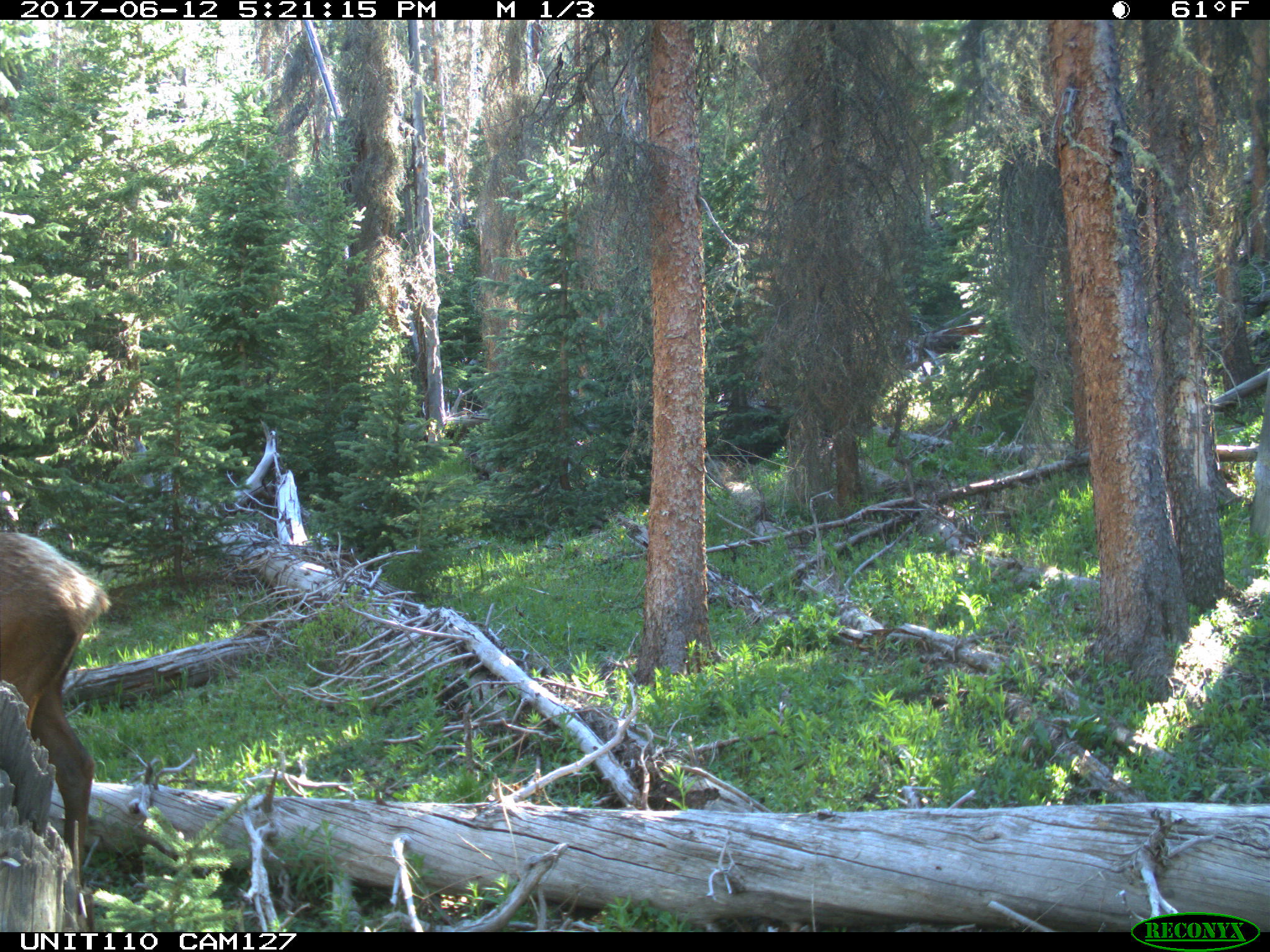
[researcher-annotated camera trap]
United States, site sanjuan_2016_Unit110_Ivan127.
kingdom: Animalia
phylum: Chordata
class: Mammalia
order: Artiodactyla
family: Cervidae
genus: Cervus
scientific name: Cervus elaphus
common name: red deer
Cervus elaphus (red deer).